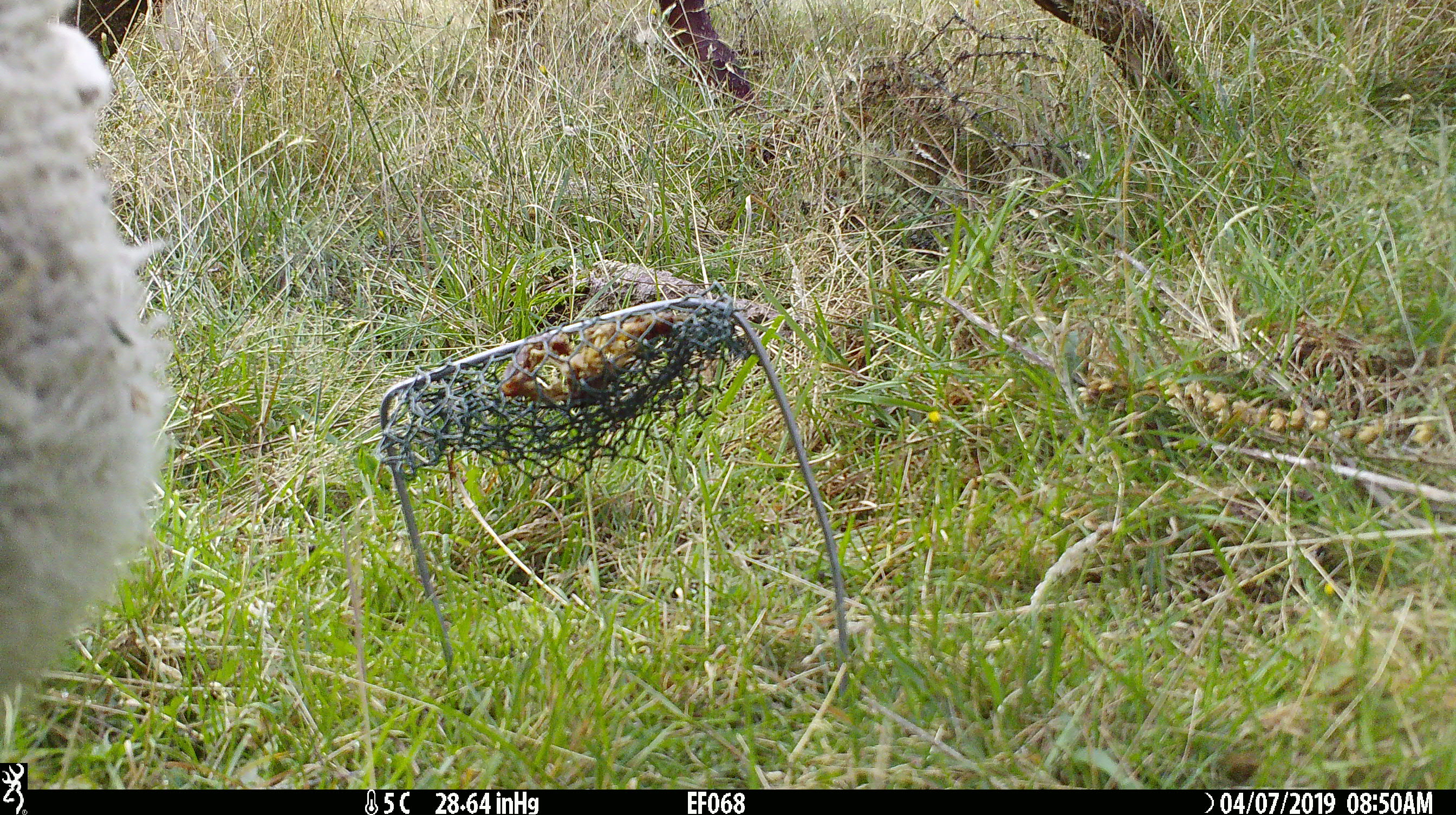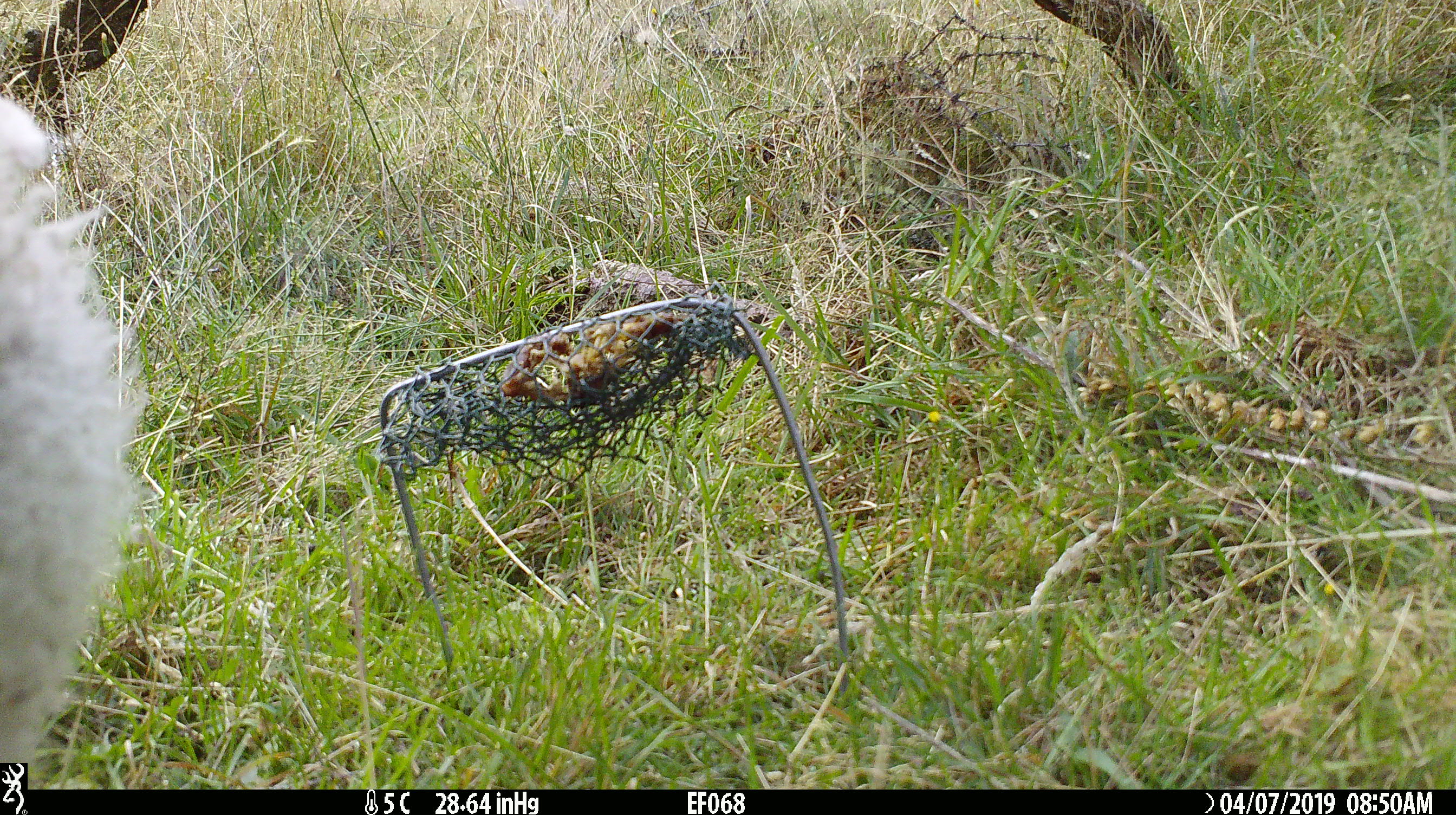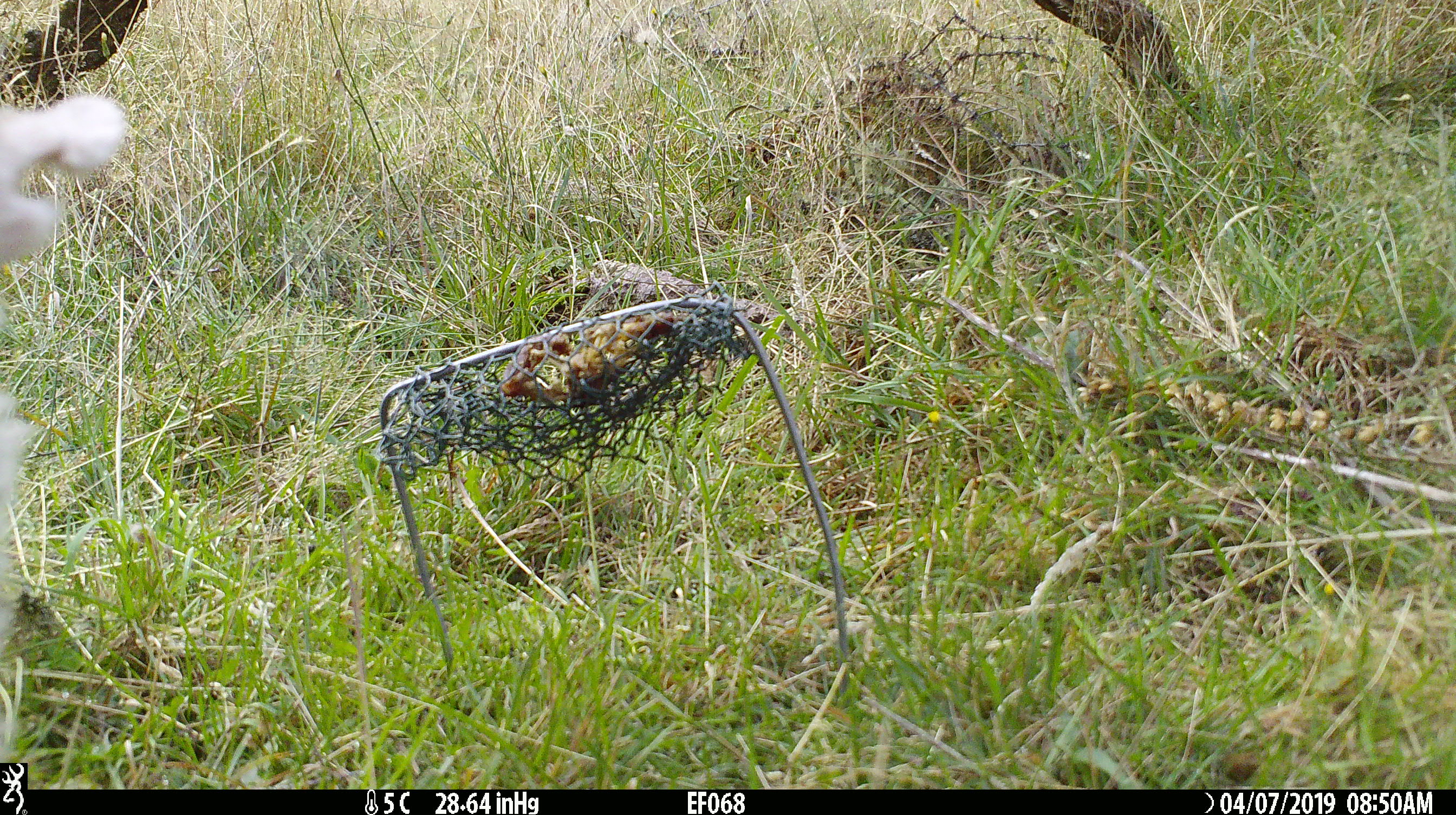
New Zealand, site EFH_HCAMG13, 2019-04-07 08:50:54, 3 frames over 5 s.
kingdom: Animalia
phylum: Chordata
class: Mammalia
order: Artiodactyla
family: Bovidae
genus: Ovis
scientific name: Ovis aries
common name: domestic sheep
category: sheep